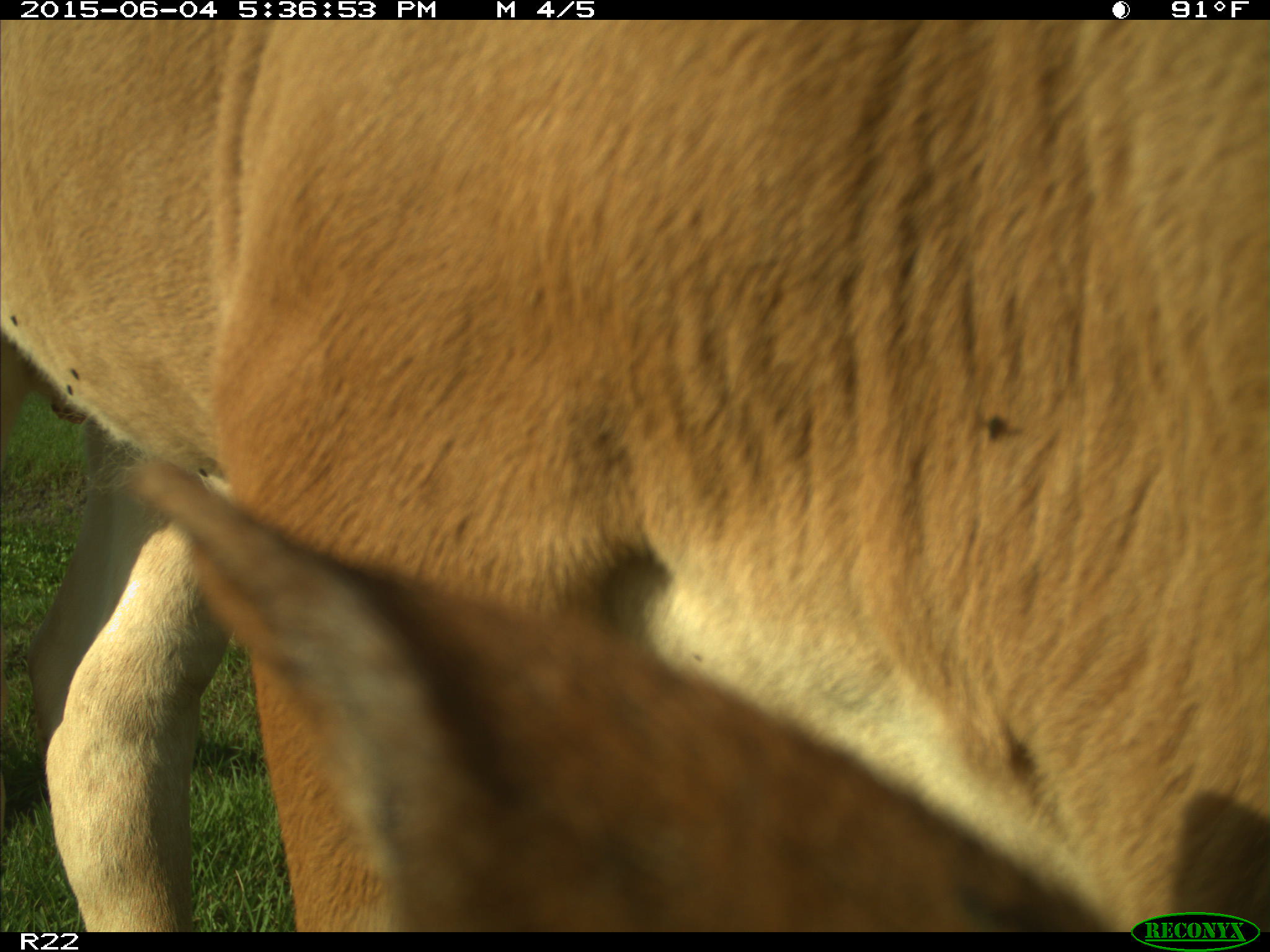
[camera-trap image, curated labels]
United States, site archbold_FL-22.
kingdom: Animalia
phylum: Chordata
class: Mammalia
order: Artiodactyla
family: Bovidae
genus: Bos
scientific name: Bos taurus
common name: domestic cow